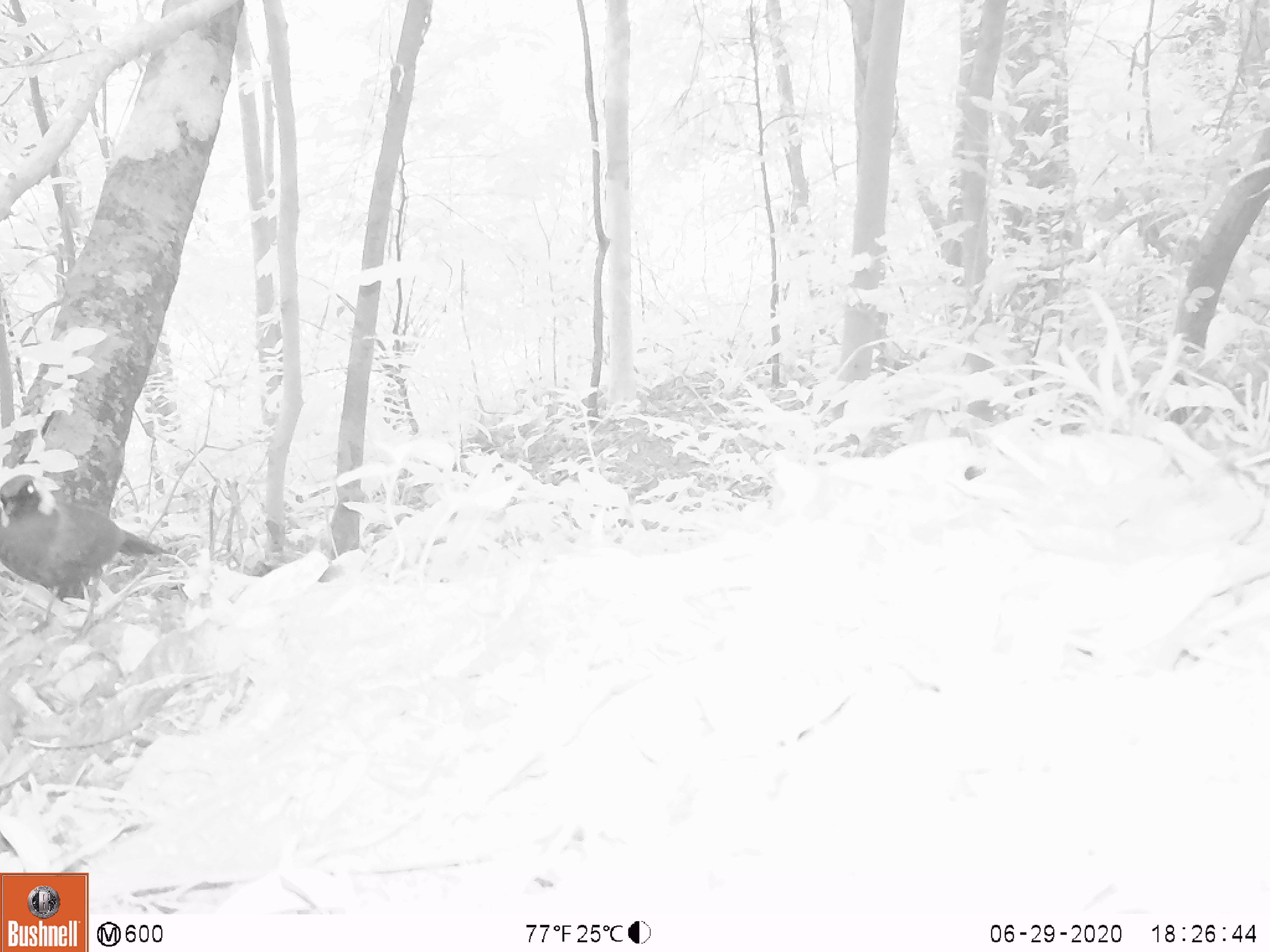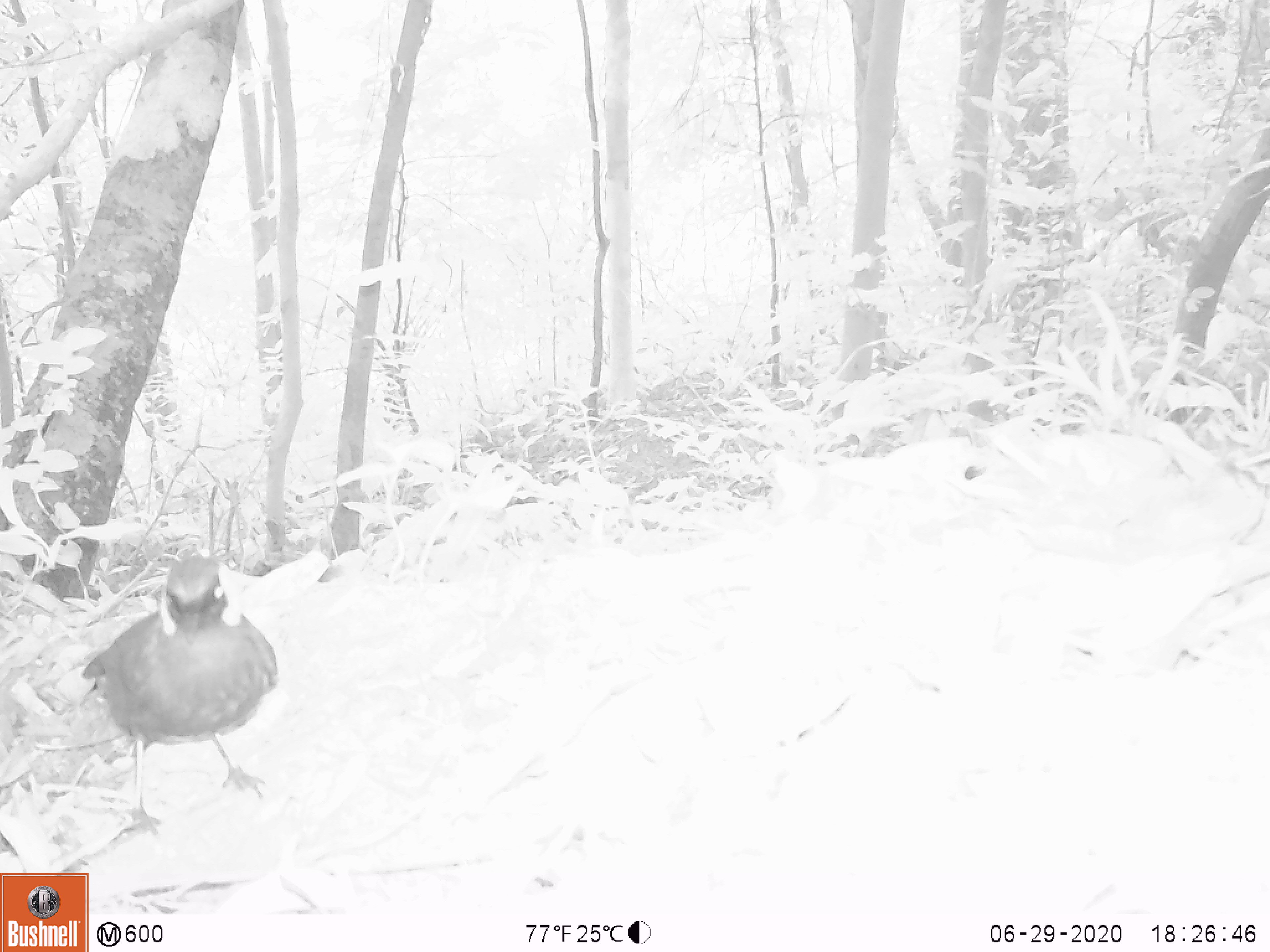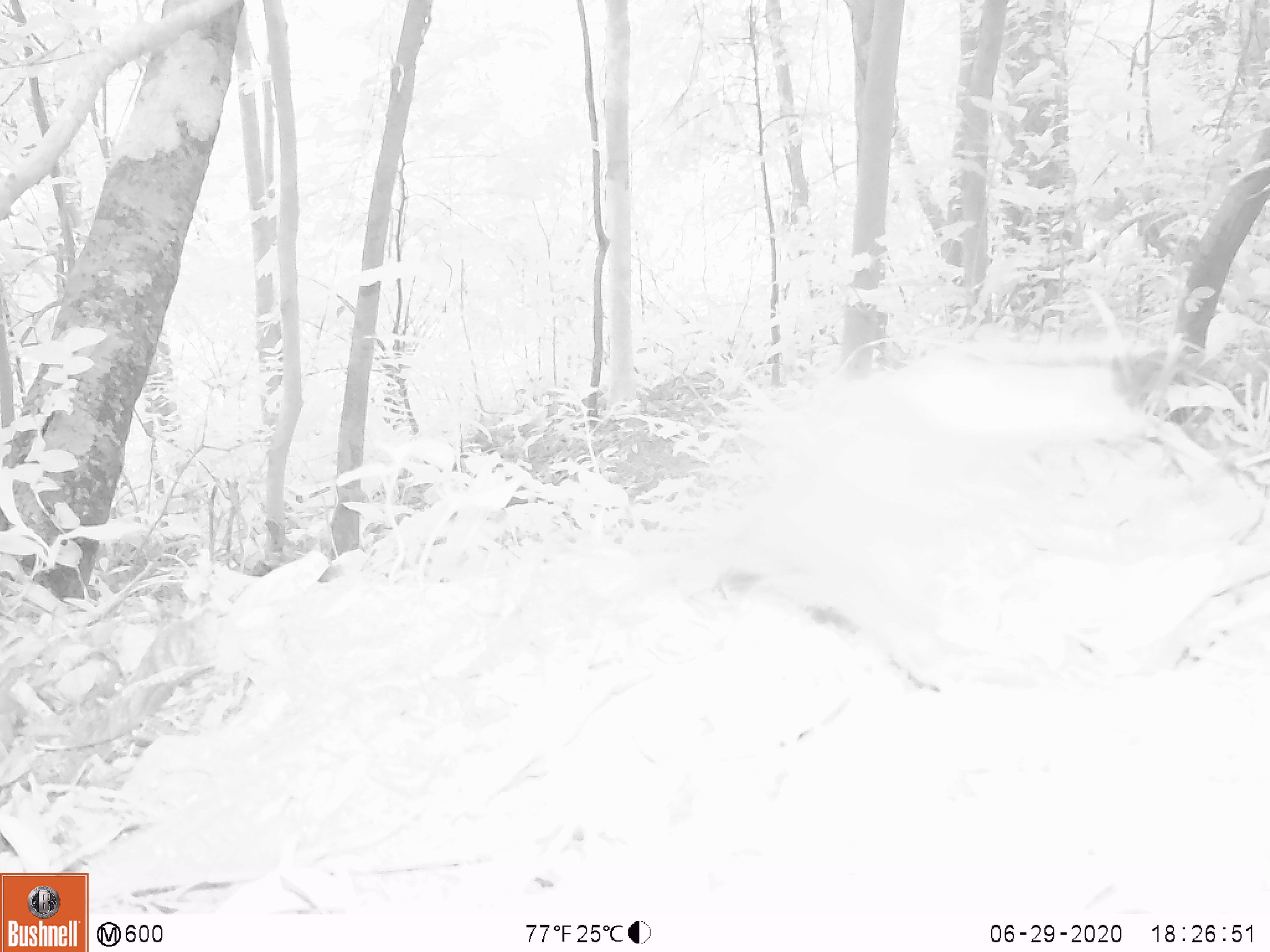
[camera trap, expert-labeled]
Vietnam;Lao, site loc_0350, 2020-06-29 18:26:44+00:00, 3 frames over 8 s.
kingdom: Animalia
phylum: Chordata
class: Aves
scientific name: Aves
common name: bird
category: unidentified bird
Unidentified bird (bird) (Aves). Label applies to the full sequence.